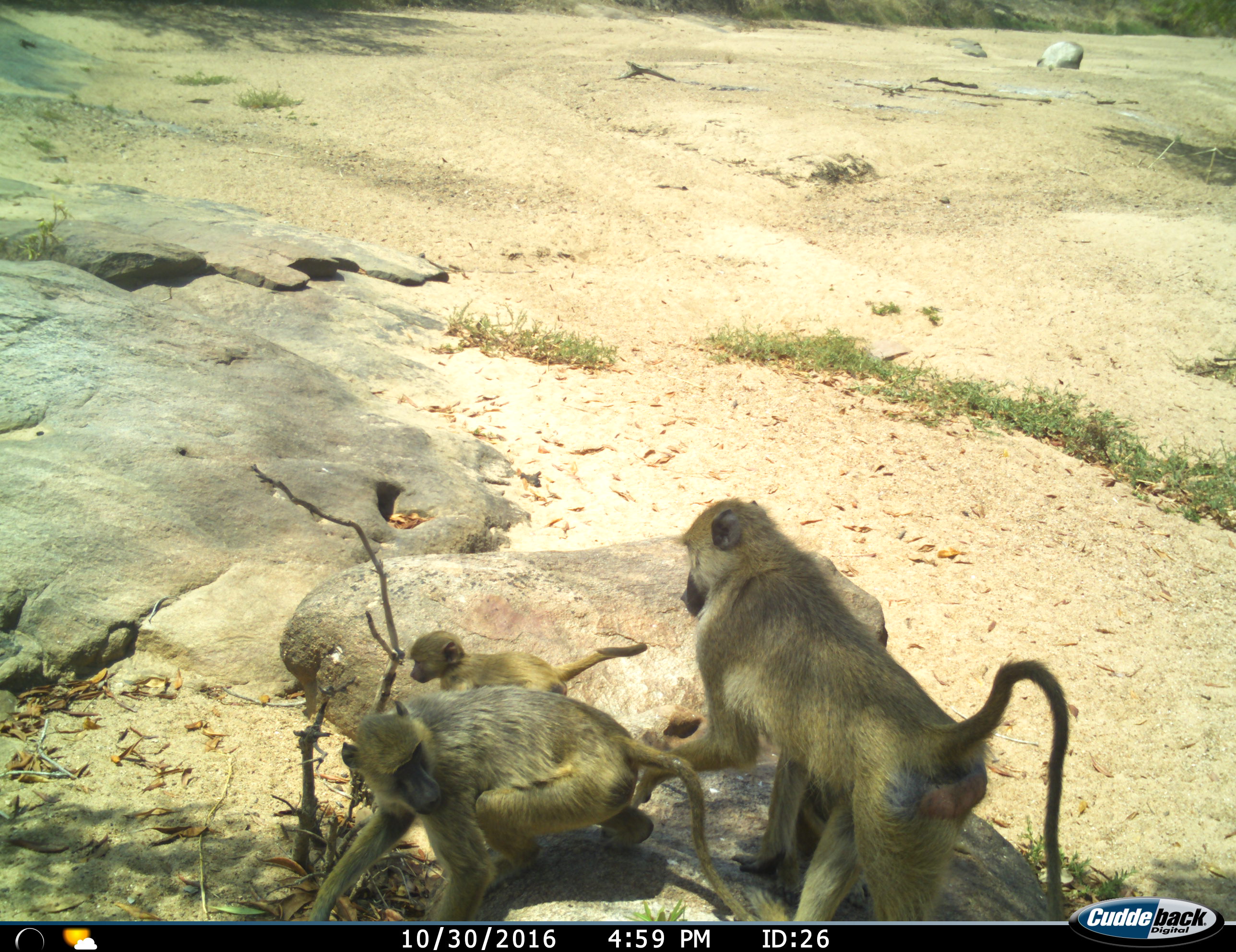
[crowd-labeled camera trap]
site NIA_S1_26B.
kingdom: Animalia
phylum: Chordata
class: Mammalia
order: Primates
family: Cercopithecidae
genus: Papio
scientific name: Papio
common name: baboon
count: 3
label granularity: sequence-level